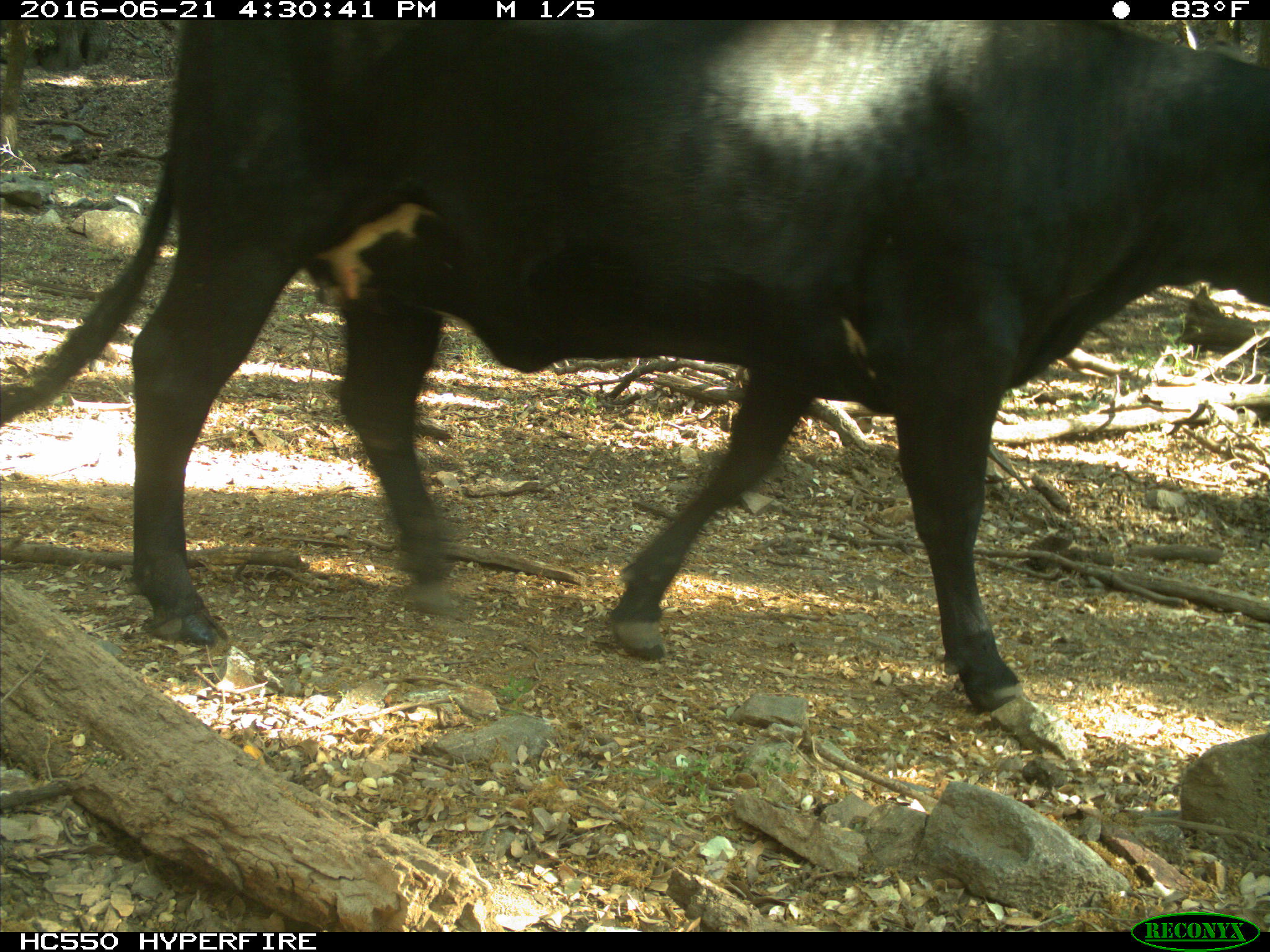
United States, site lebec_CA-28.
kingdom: Animalia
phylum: Chordata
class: Mammalia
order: Artiodactyla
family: Bovidae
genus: Bos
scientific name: Bos taurus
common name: domestic cow